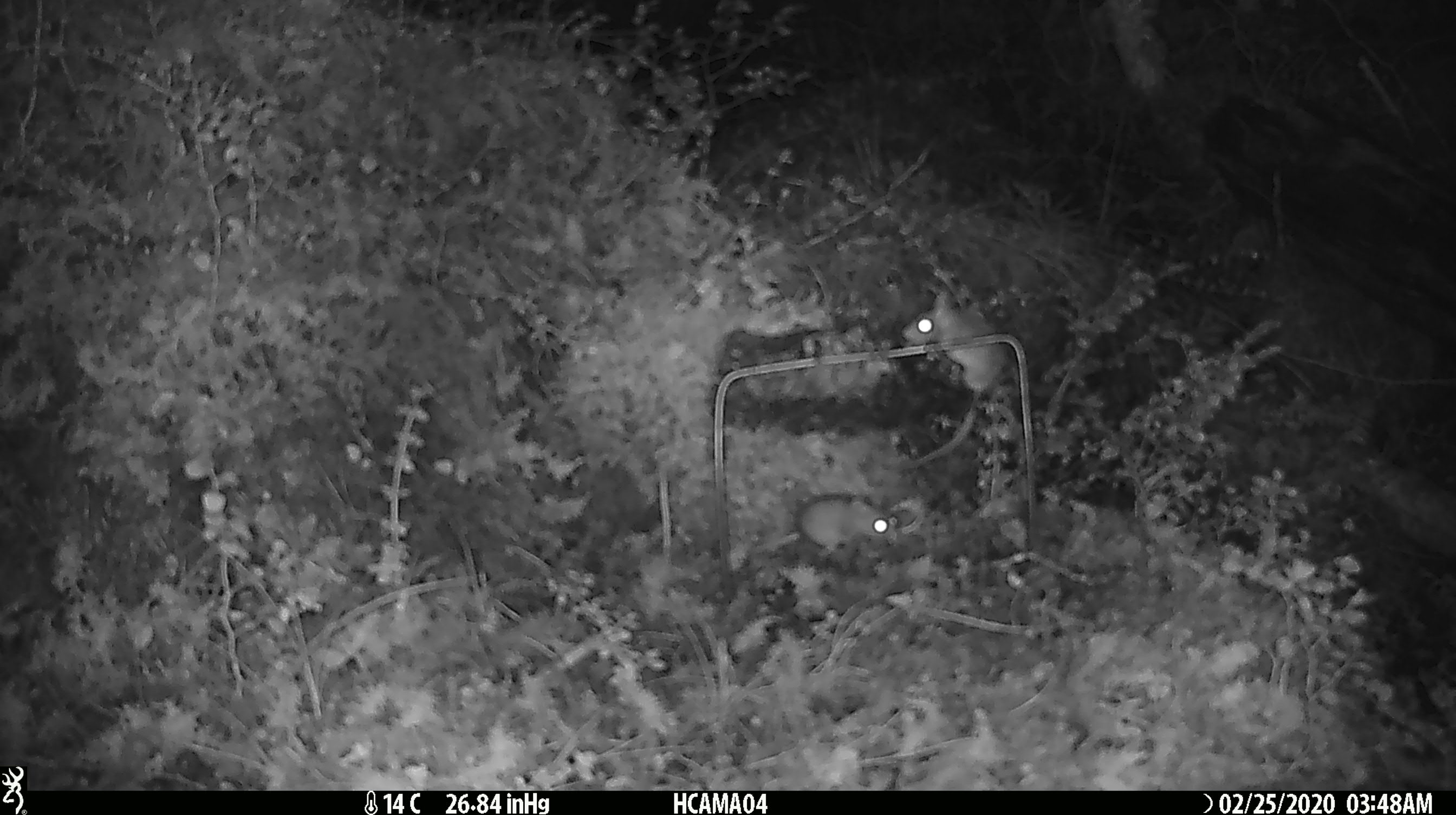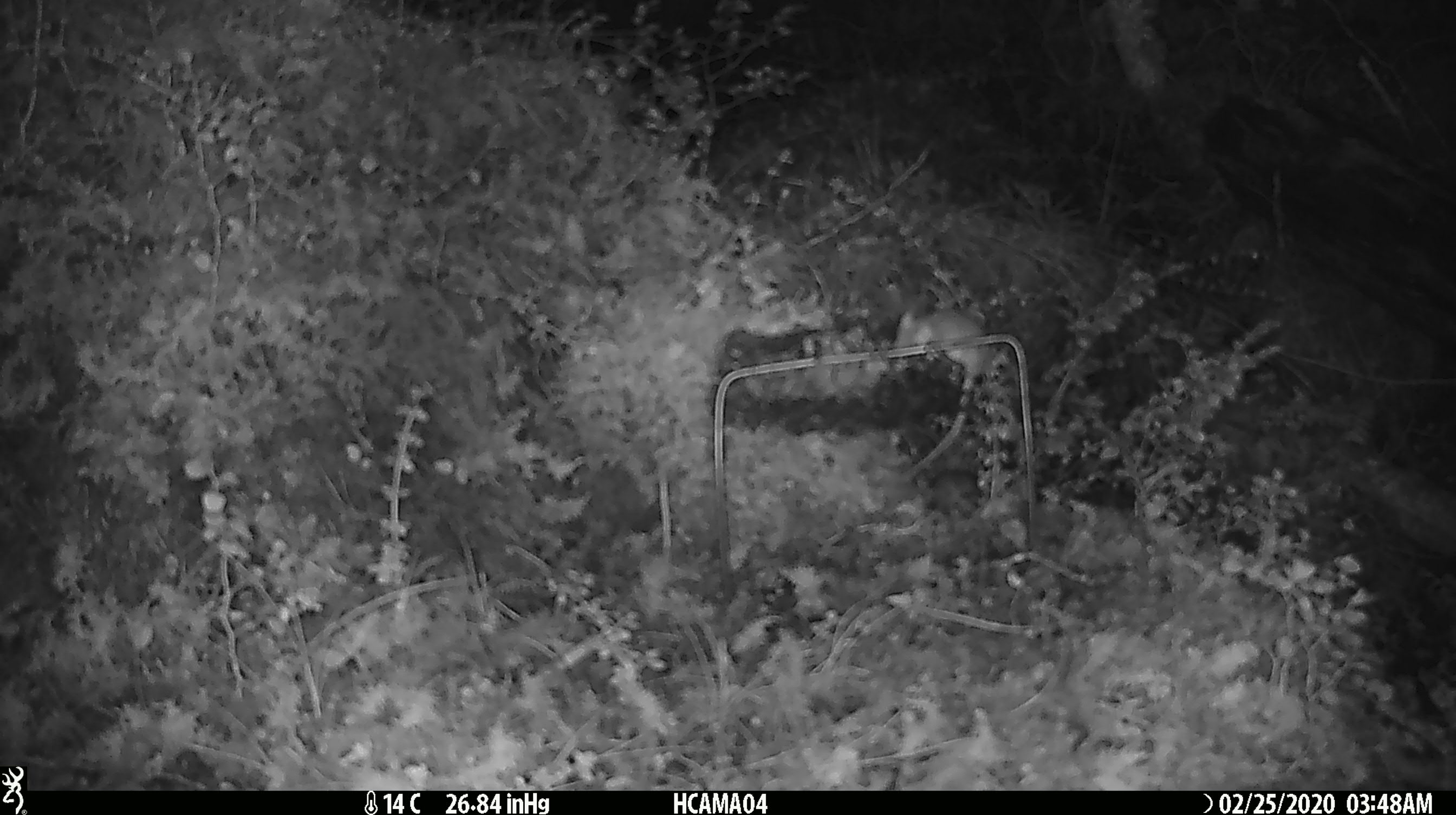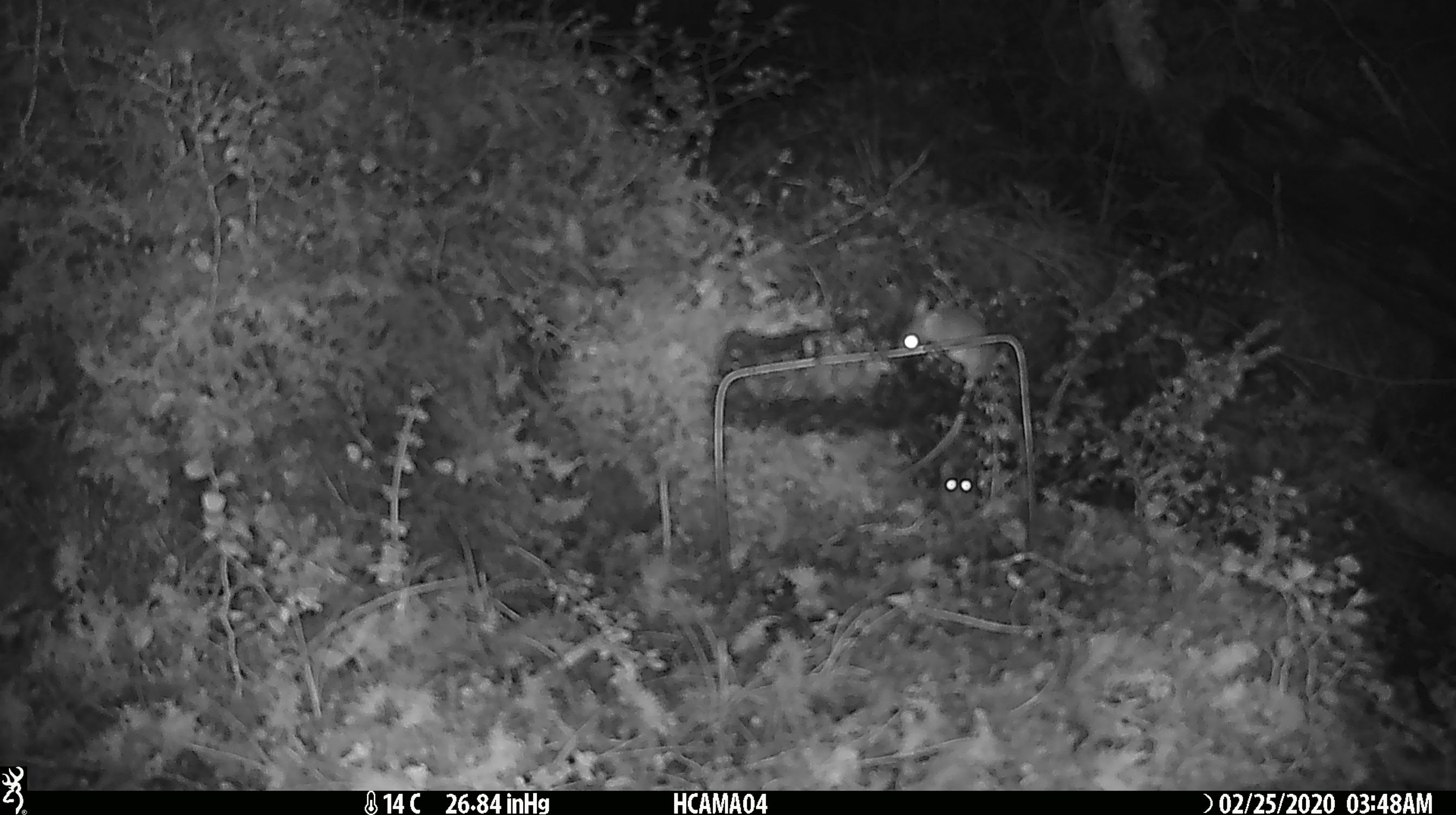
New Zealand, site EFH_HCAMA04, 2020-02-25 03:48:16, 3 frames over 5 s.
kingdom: Animalia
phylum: Chordata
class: Mammalia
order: Rodentia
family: Muridae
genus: Mus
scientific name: Mus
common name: mouse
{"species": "mouse (Mus)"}